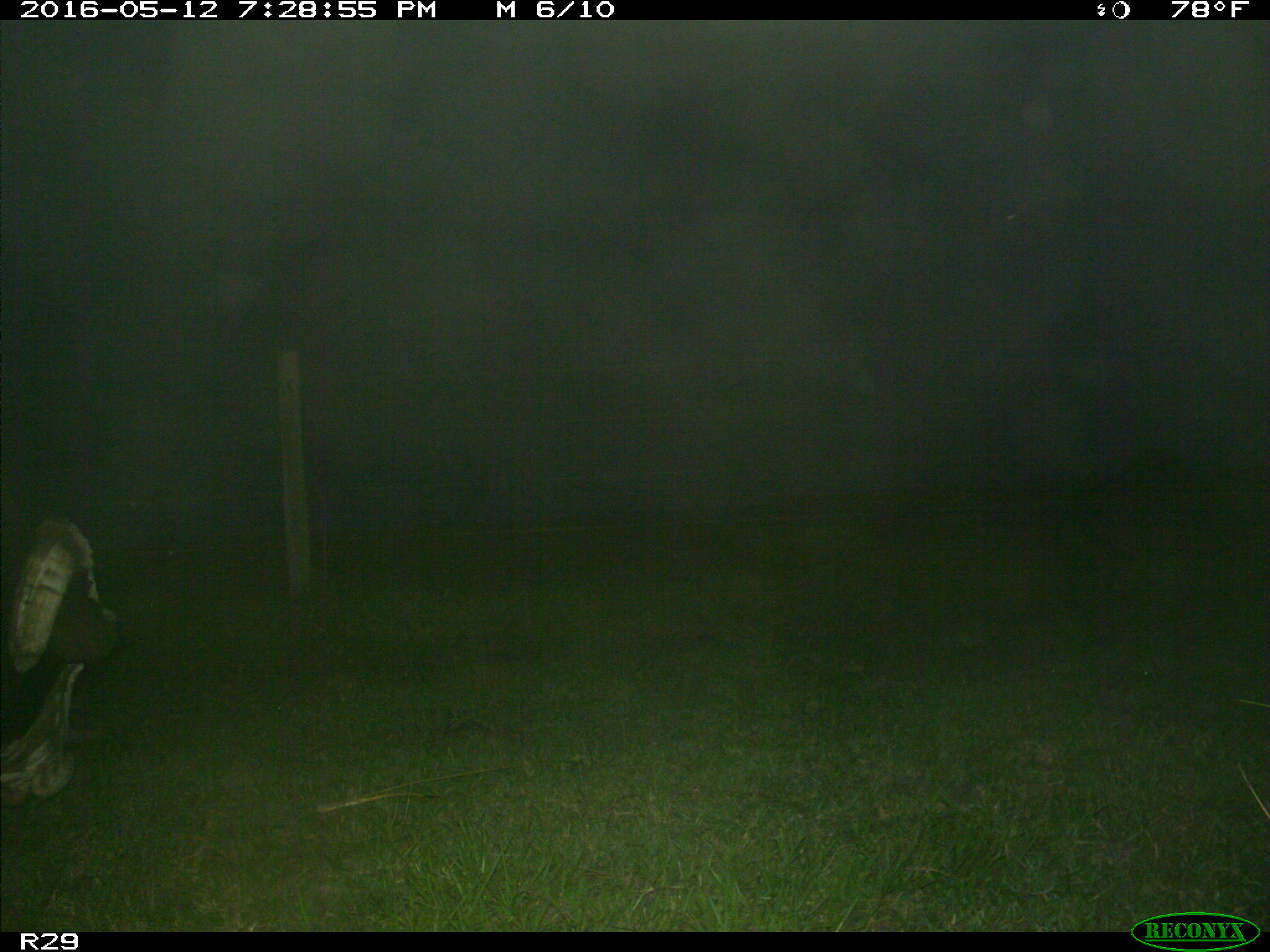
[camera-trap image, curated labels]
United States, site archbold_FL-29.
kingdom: Animalia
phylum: Chordata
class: Mammalia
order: Artiodactyla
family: Bovidae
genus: Bos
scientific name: Bos taurus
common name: domestic cow